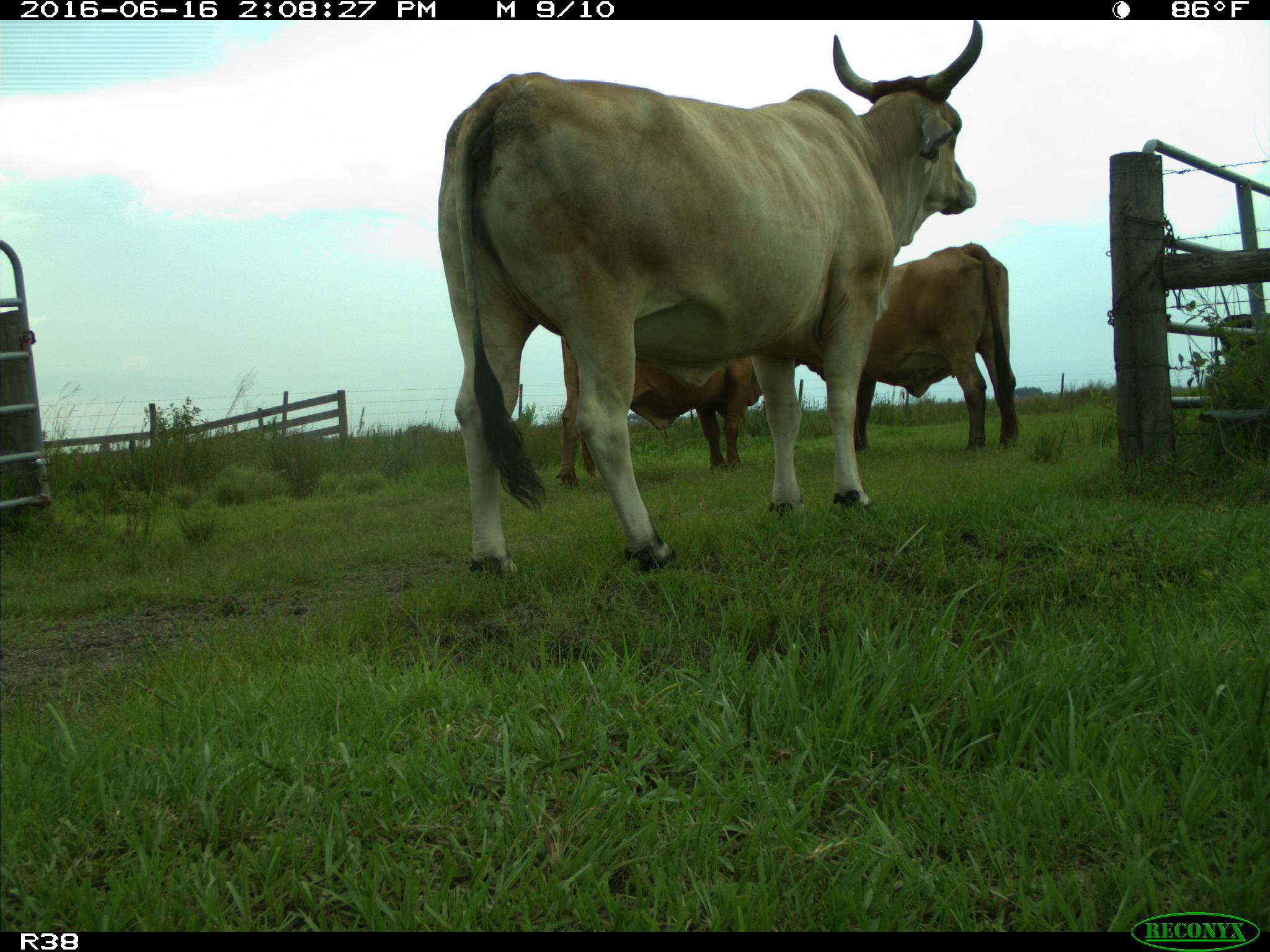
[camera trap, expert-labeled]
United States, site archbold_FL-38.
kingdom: Animalia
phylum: Chordata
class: Mammalia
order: Artiodactyla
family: Bovidae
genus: Bos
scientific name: Bos taurus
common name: domestic cow